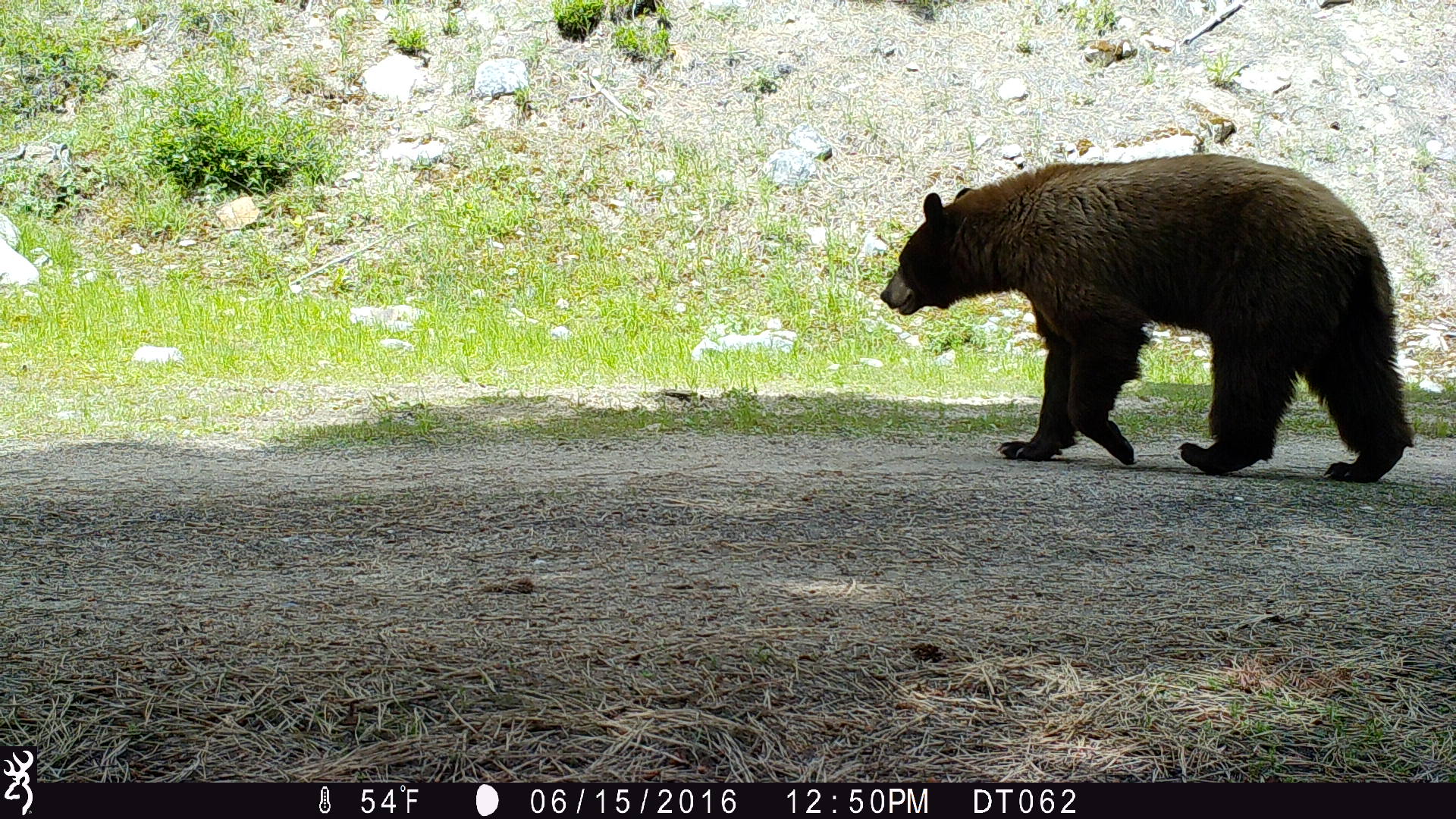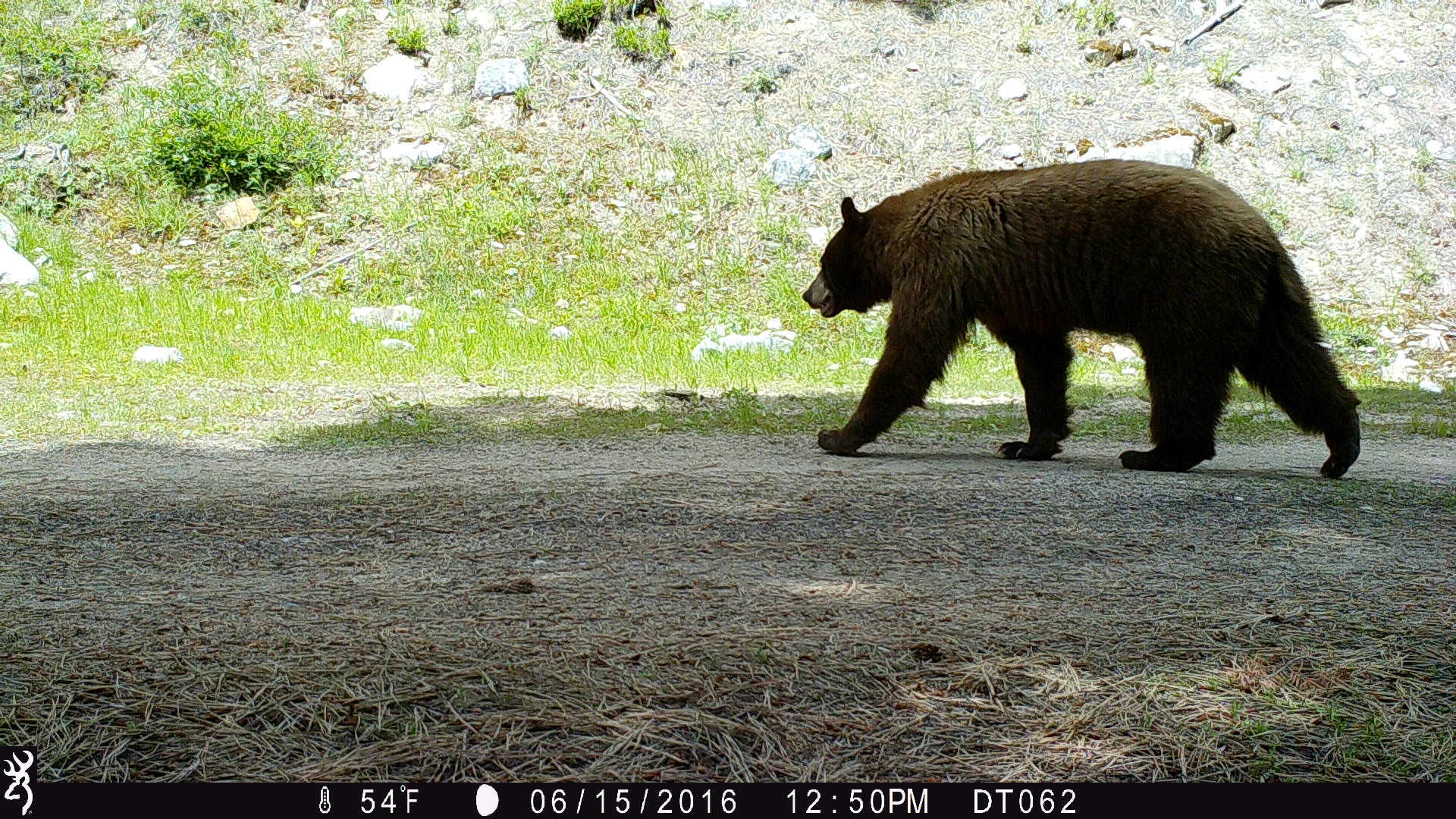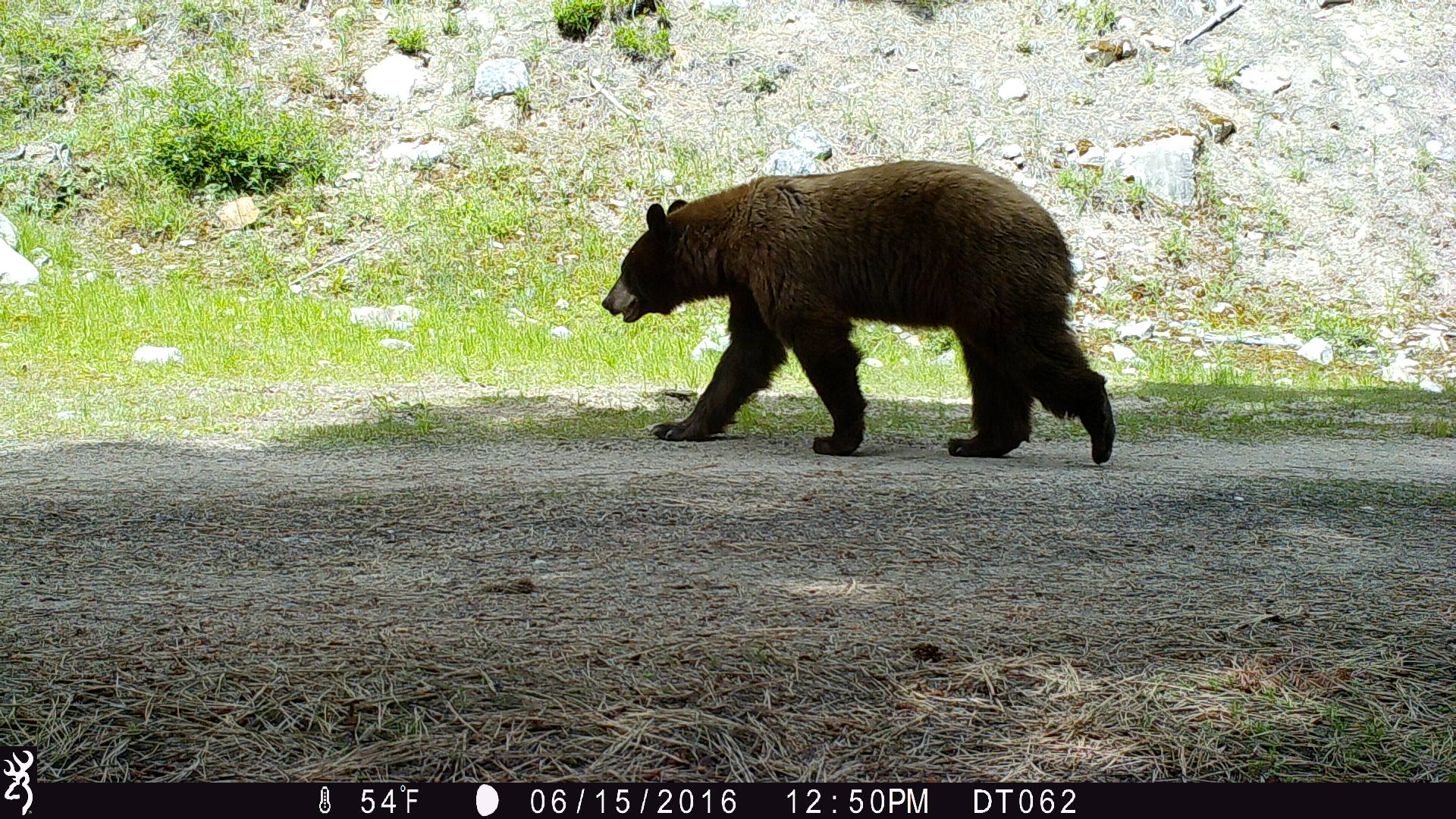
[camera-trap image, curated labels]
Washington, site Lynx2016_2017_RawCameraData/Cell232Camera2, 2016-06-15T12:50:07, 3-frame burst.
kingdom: Animalia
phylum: Chordata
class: Mammalia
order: Carnivora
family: Ursidae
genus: Ursus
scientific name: Ursus americanus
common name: american black bear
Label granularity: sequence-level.